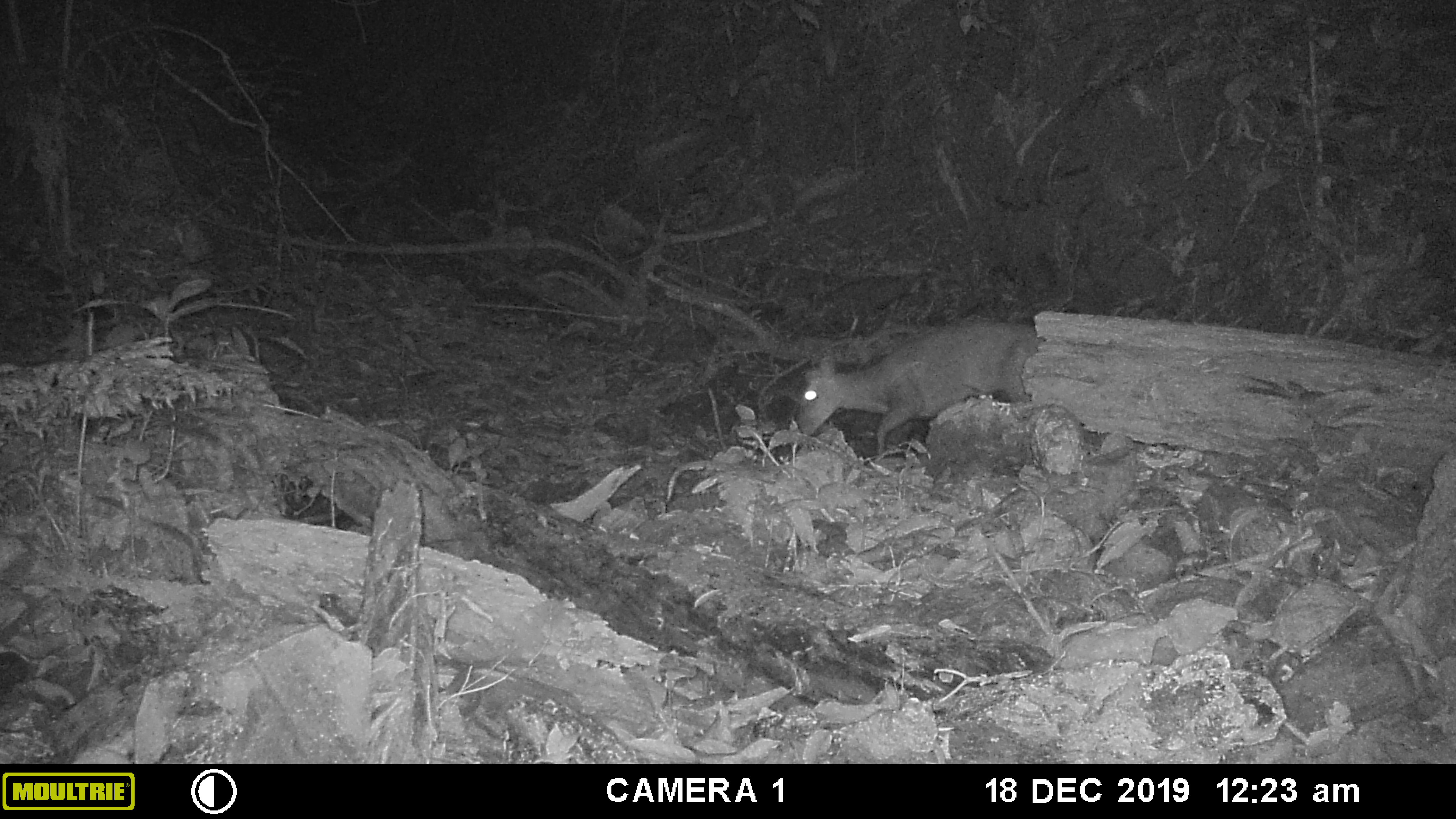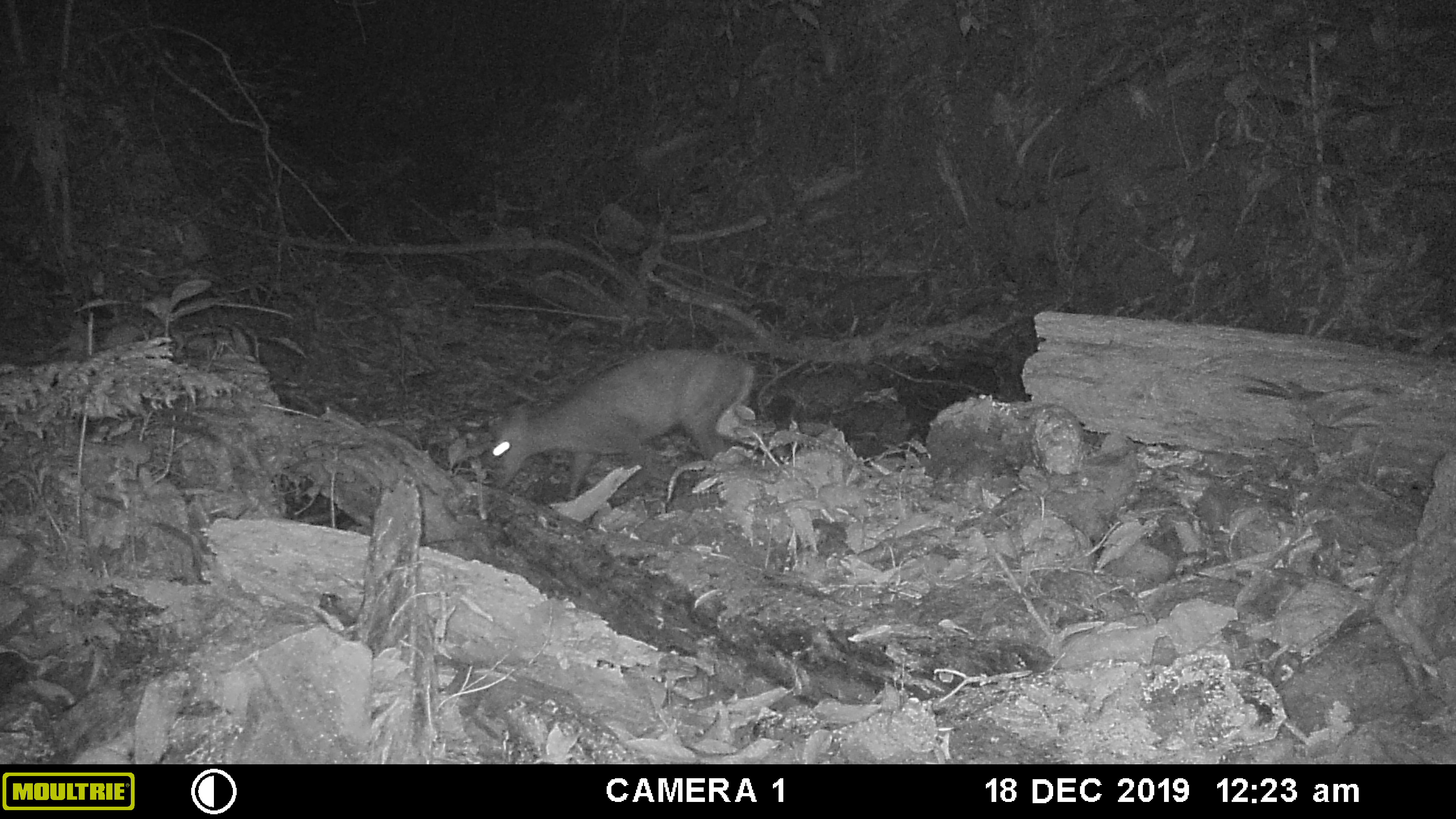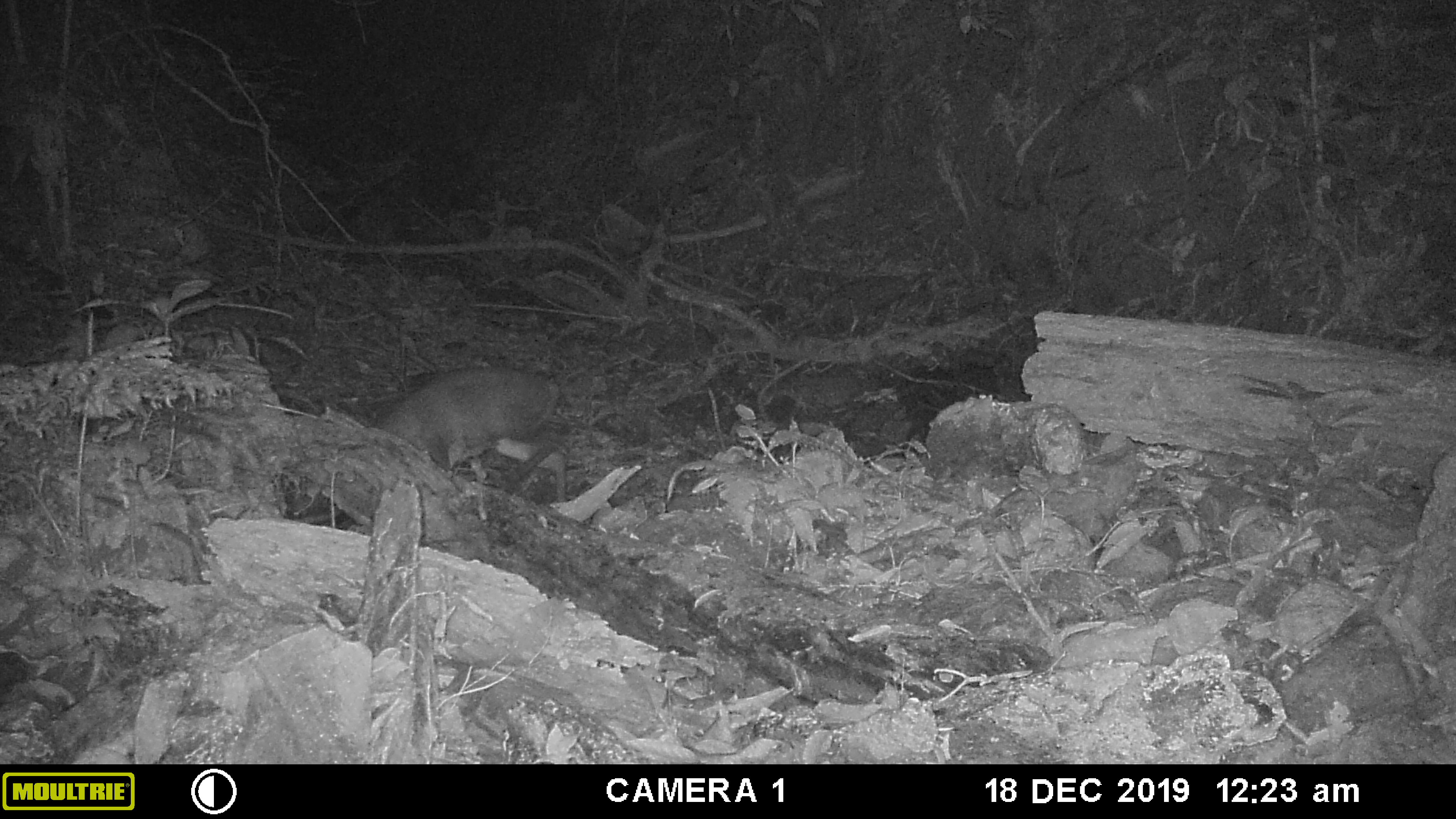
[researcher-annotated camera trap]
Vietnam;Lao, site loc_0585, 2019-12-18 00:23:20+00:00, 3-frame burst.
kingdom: Animalia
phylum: Chordata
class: Mammalia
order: Artiodactyla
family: Cervidae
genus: Muntiacus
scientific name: Muntiacus muntjak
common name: red muntjac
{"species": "red muntjac (Muntiacus muntjak)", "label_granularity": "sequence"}